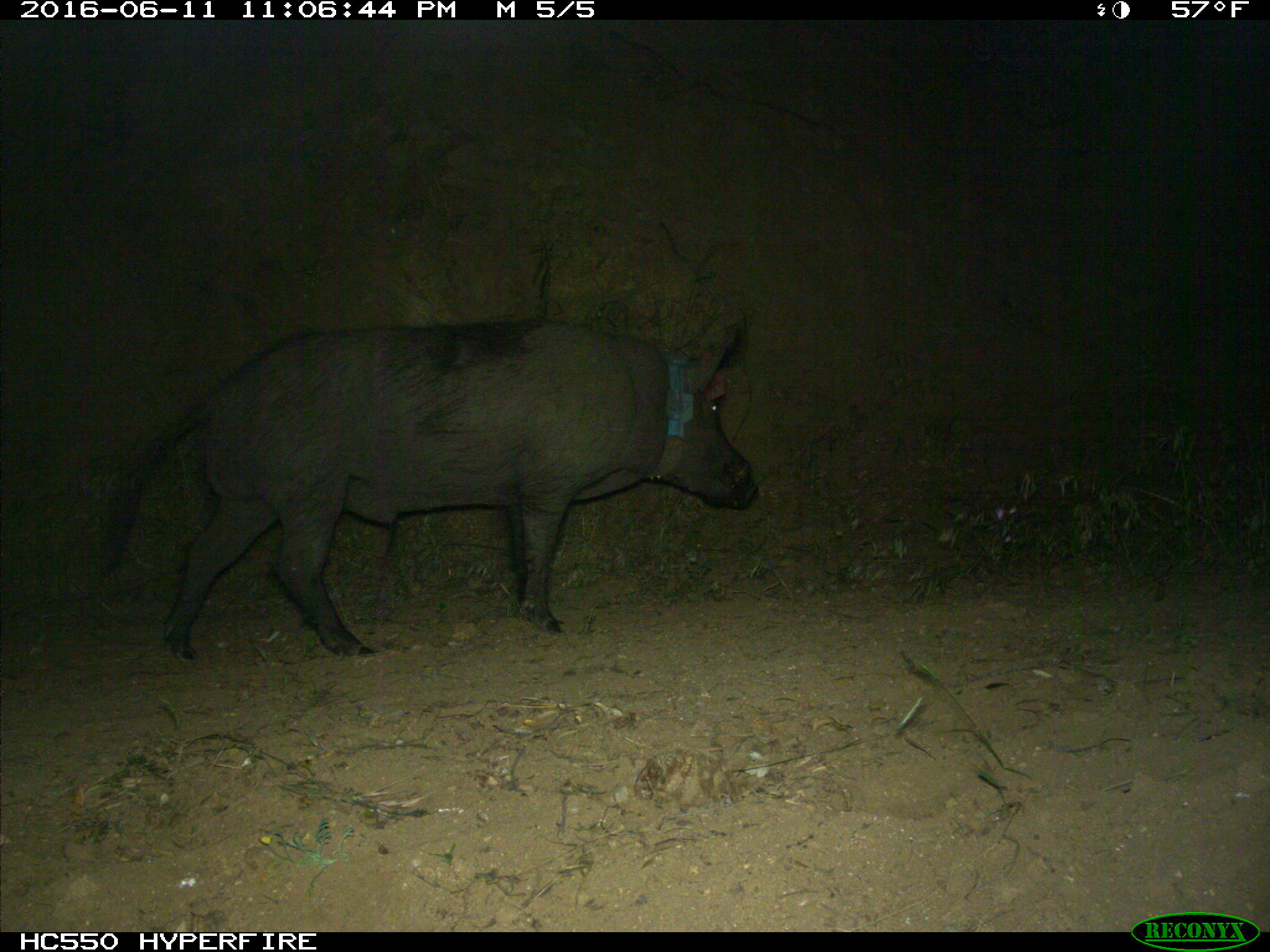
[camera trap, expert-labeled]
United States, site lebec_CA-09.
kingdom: Animalia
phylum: Chordata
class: Mammalia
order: Artiodactyla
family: Suidae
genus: Sus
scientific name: Sus scrofa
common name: wild boar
Sus scrofa (wild boar).